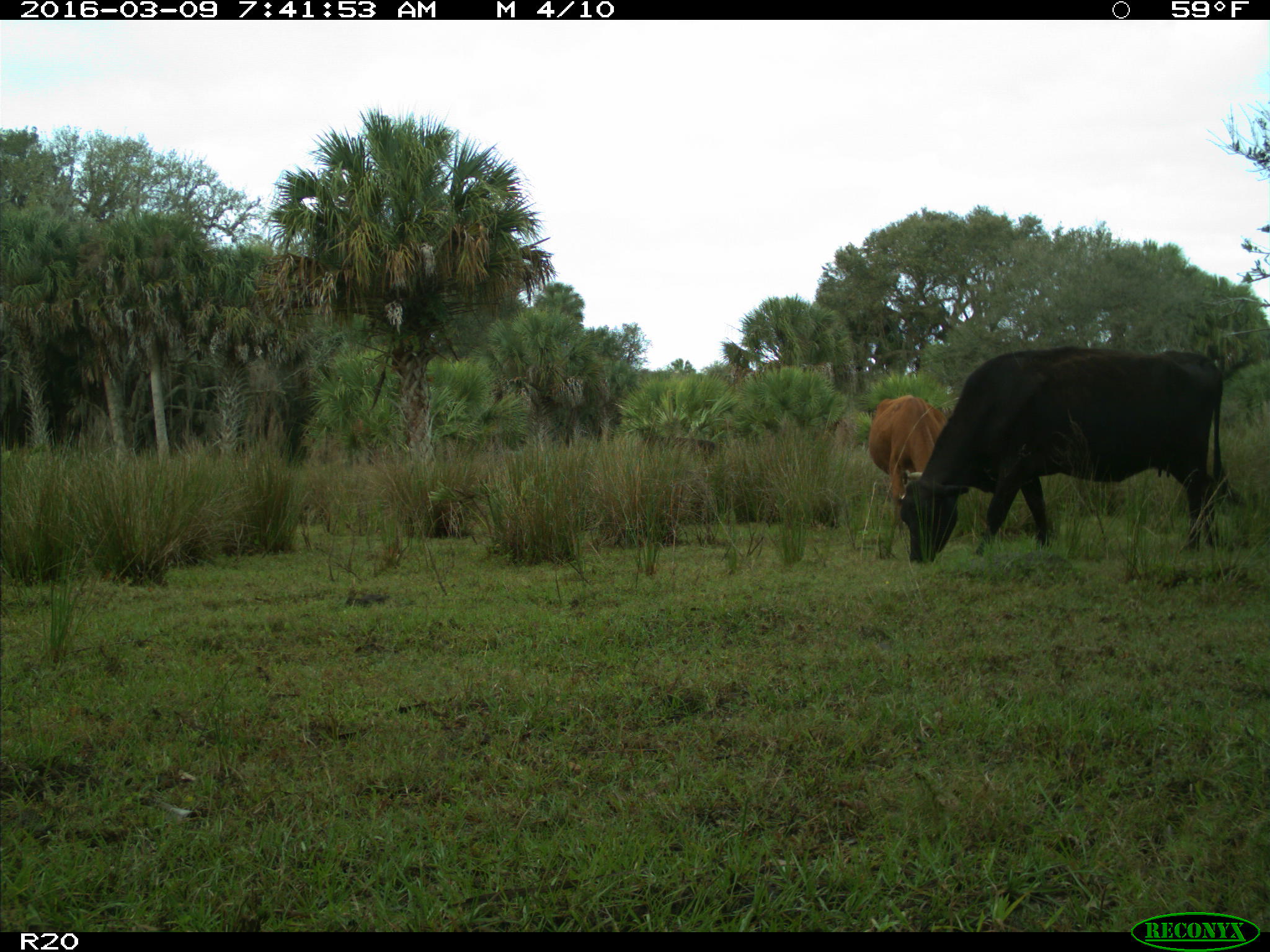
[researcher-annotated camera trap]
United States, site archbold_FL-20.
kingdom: Animalia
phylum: Chordata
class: Mammalia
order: Artiodactyla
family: Bovidae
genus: Bos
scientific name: Bos taurus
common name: domestic cow